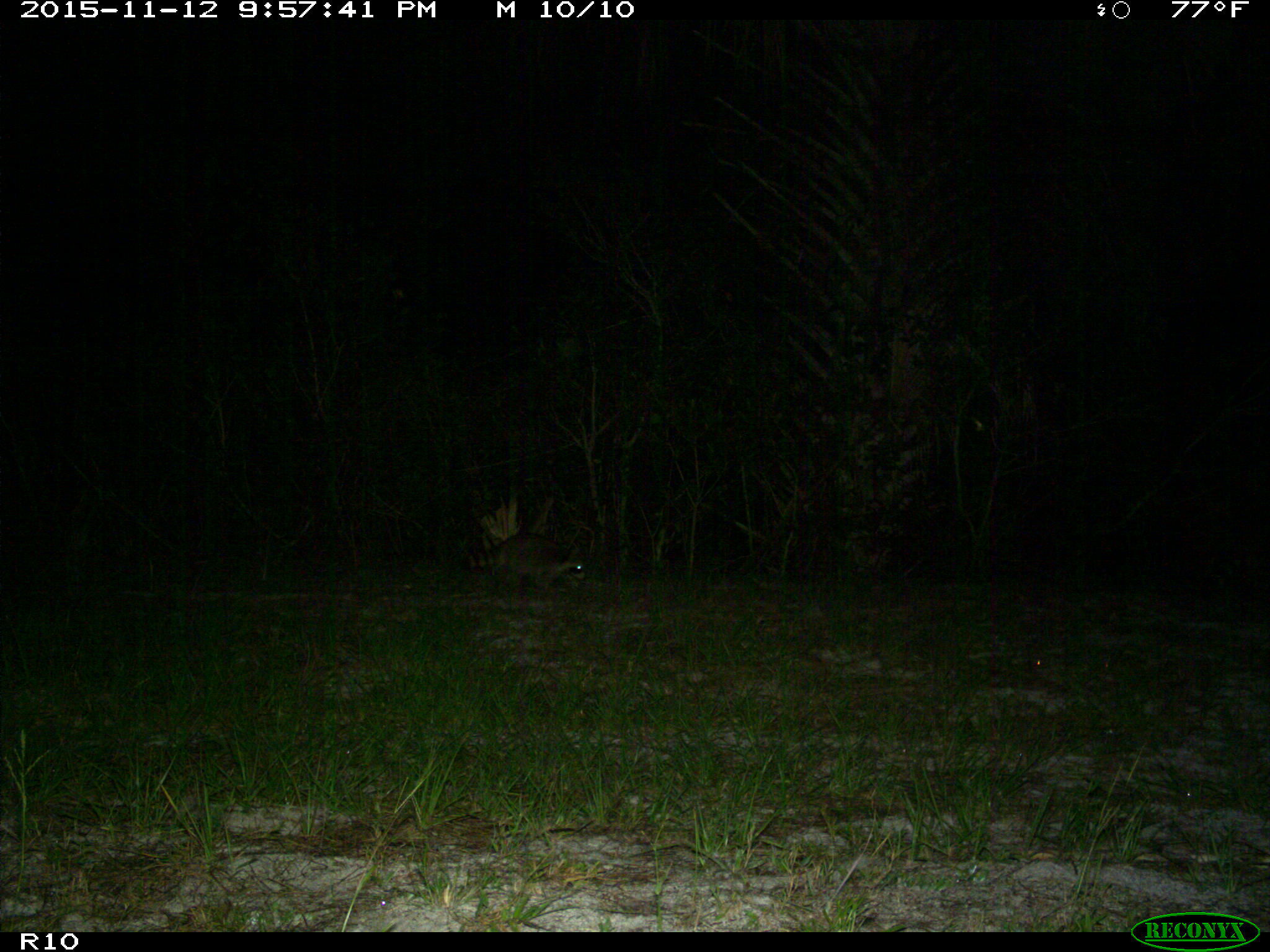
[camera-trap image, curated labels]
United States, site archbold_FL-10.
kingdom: Animalia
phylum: Chordata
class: Mammalia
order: Carnivora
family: Procyonidae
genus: Procyon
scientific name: Procyon lotor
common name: common raccoon